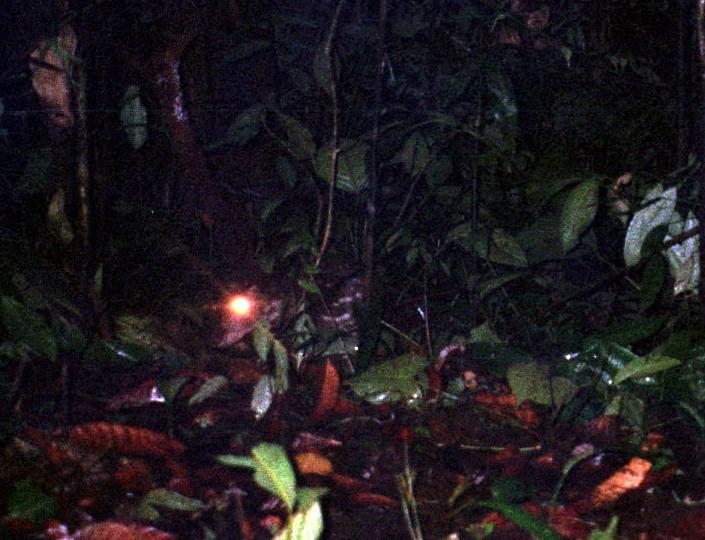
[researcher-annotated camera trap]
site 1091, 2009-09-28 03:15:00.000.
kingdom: Animalia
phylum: Chordata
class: Mammalia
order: Rodentia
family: Cuniculidae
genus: Cuniculus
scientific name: Cuniculus paca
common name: spotted paca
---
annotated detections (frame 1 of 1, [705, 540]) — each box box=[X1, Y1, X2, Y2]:
cuniculus paca: box=[212, 260, 375, 350]